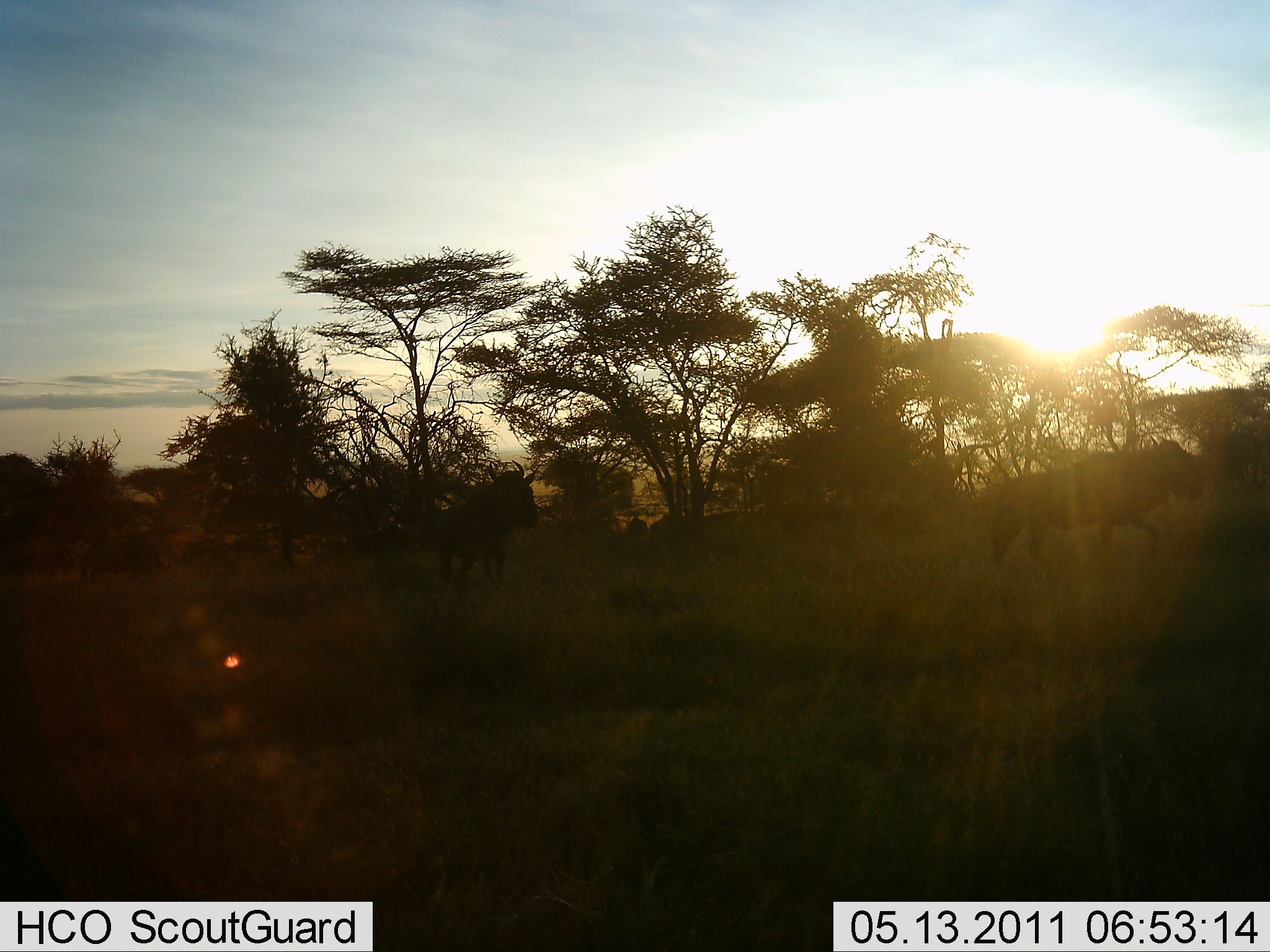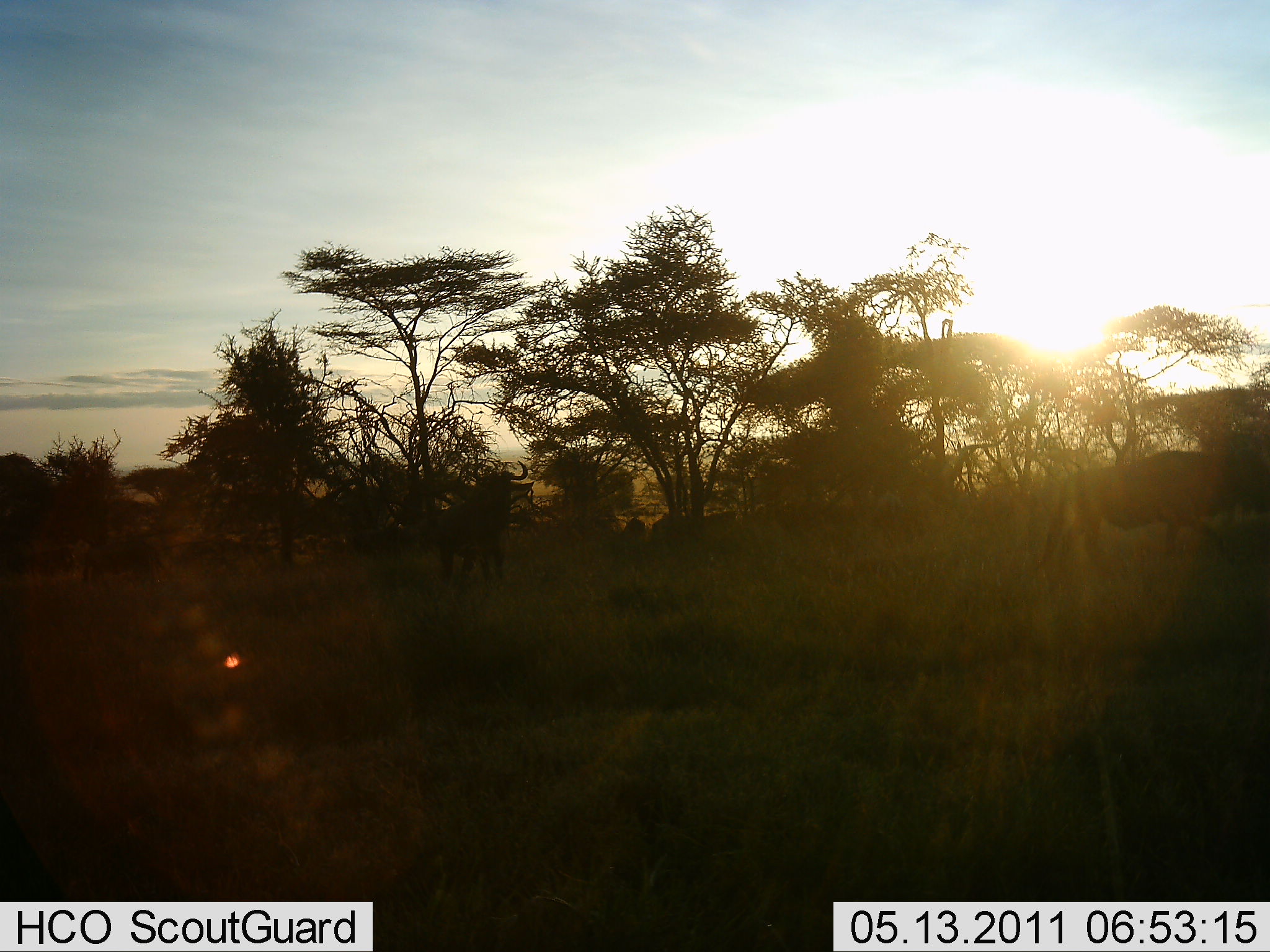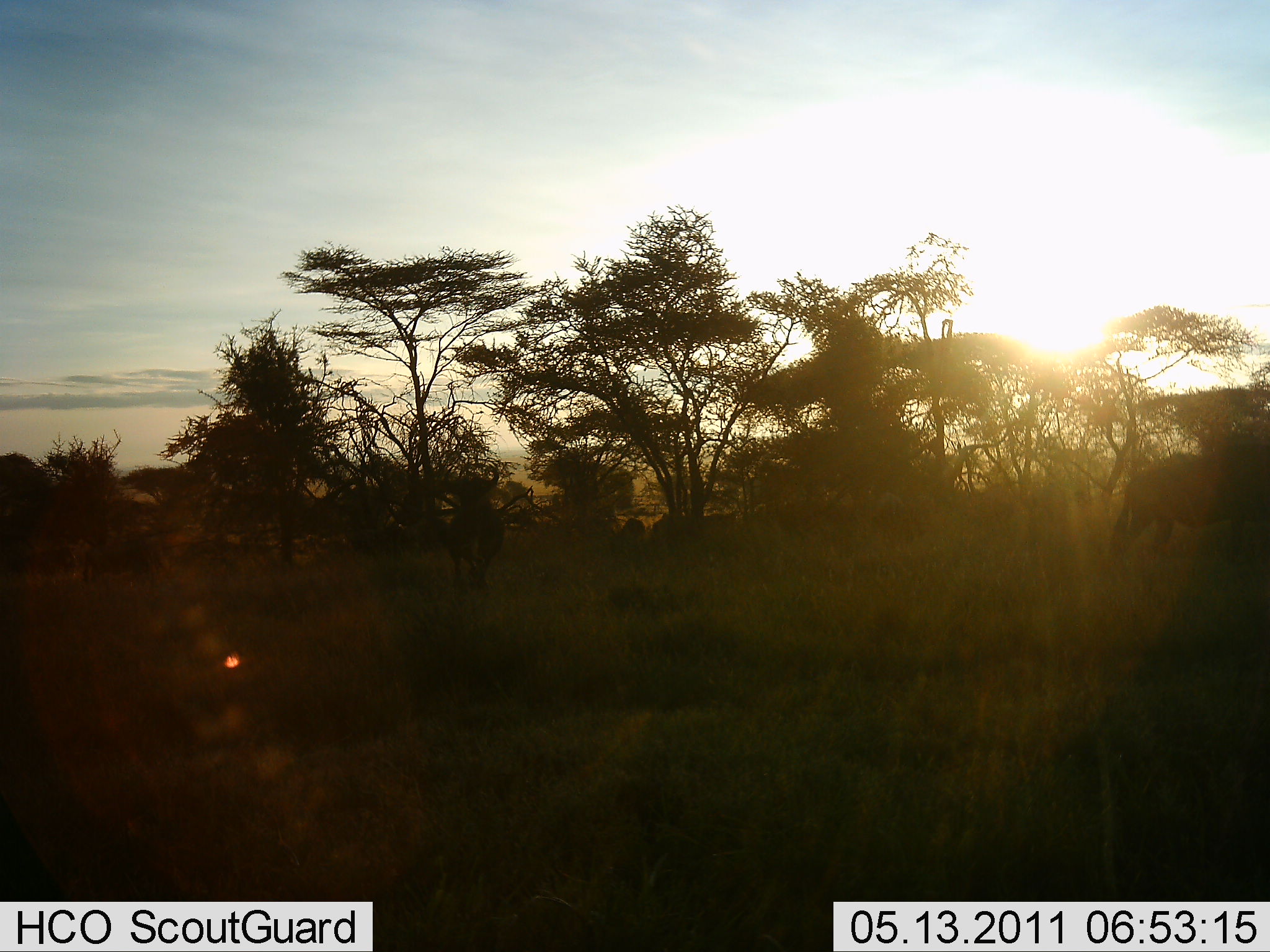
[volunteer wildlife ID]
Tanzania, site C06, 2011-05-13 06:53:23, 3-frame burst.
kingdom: Animalia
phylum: Chordata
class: Mammalia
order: Artiodactyla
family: Bovidae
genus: Connochaetes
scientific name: Connochaetes taurinus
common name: blue wildebeest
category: wildebeest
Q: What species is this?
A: Wildebeest (blue wildebeest) (Connochaetes taurinus).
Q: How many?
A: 3.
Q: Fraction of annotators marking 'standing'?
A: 33%.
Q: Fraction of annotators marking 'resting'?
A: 0%.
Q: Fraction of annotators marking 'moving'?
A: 92%.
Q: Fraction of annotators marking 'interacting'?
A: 0%.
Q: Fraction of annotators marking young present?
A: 0%.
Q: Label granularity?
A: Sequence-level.